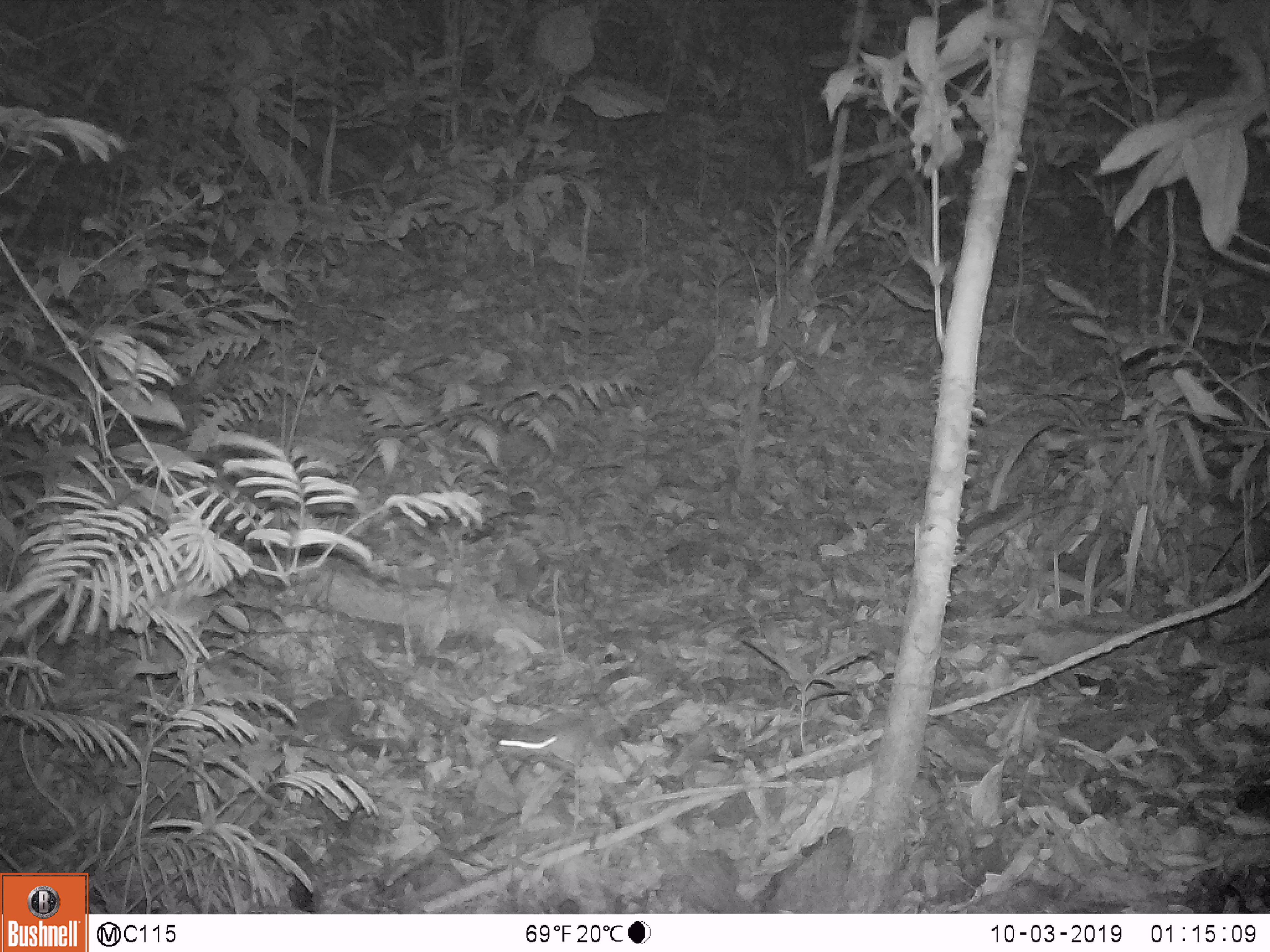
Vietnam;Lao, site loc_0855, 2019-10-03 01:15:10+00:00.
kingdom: Animalia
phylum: Chordata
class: Mammalia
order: Rodentia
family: Muridae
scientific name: Muridae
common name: old-world mice and rats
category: unidentified murid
Unidentified murid (old-world mice and rats) (Muridae). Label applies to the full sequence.